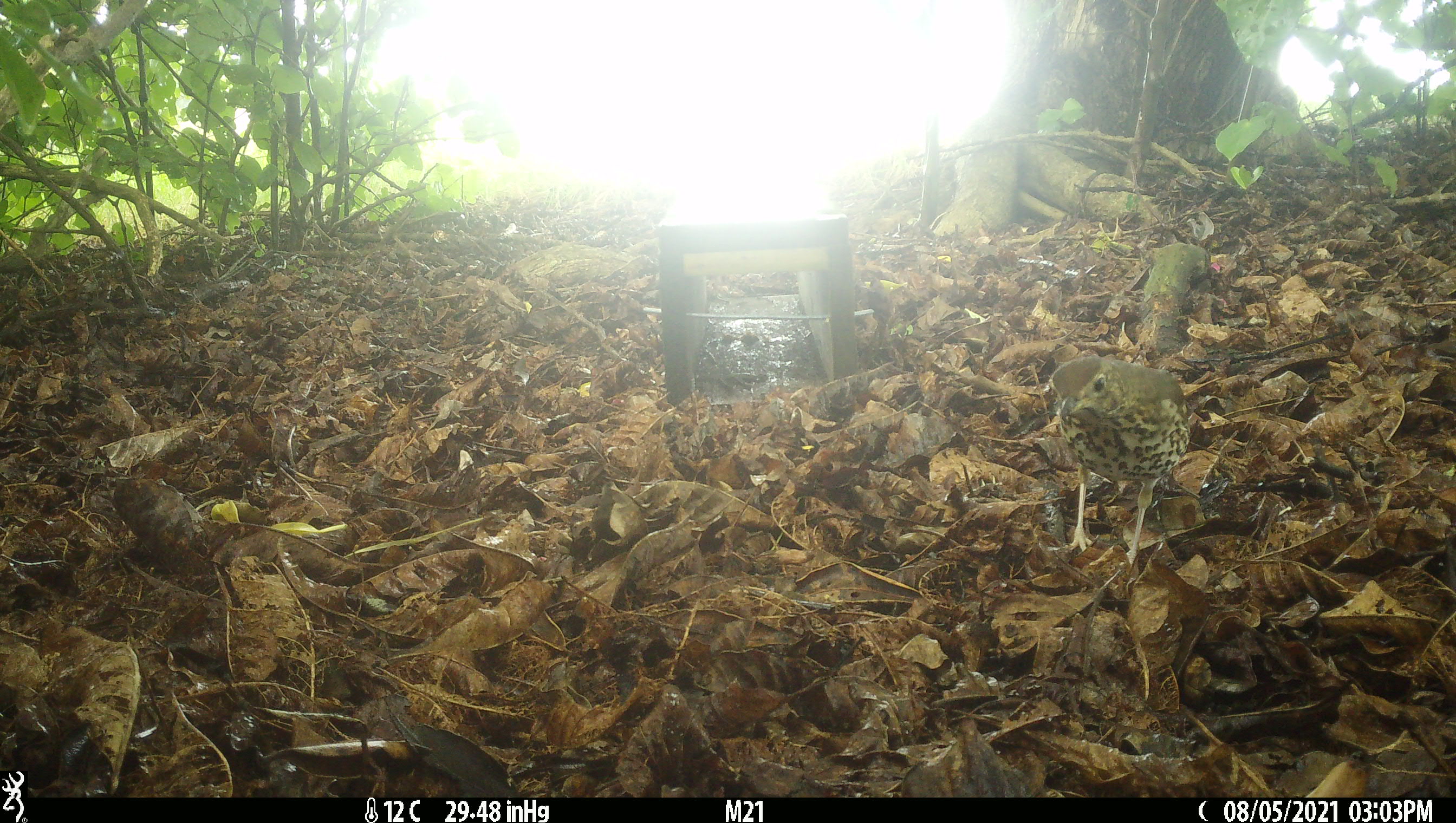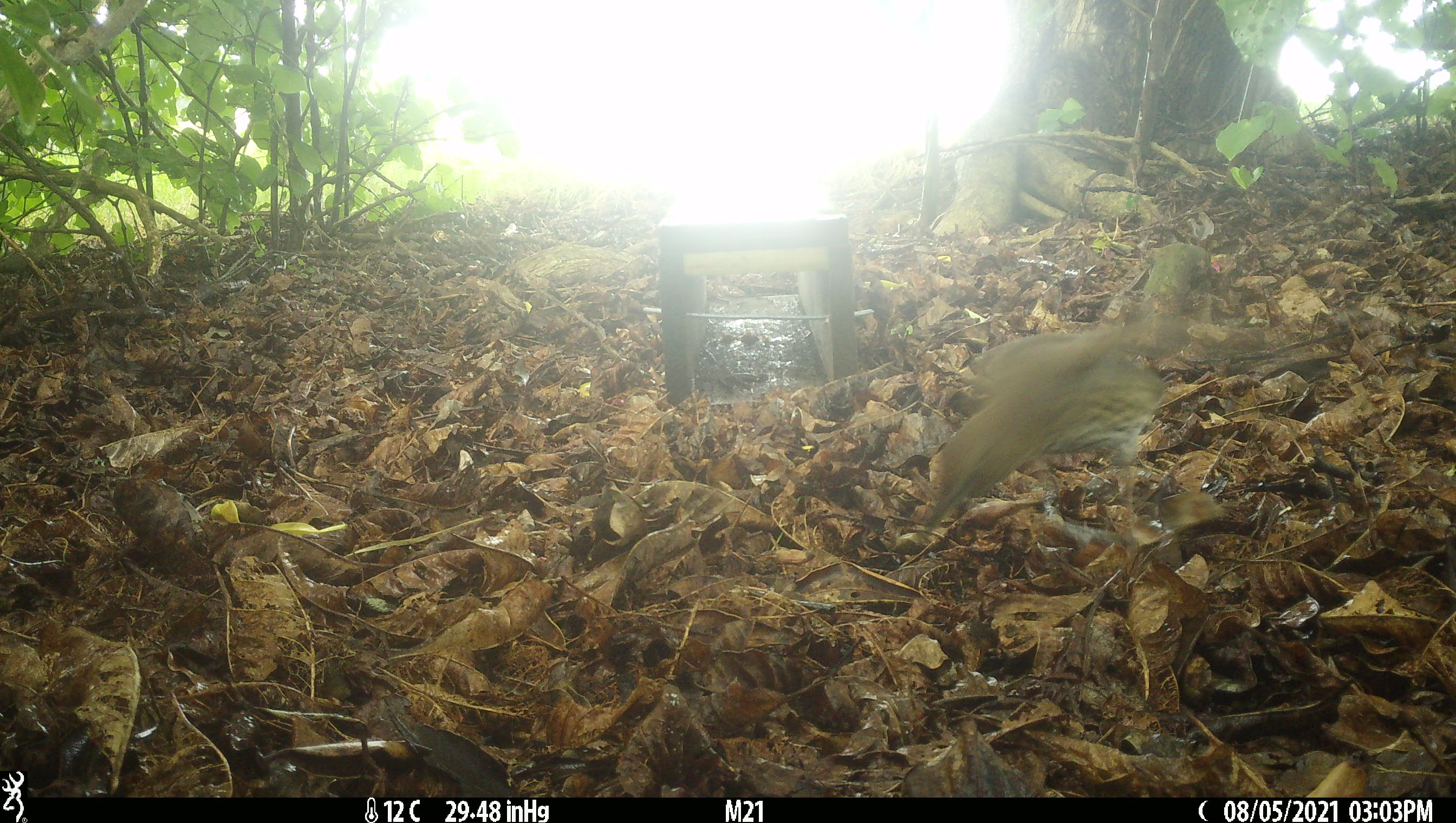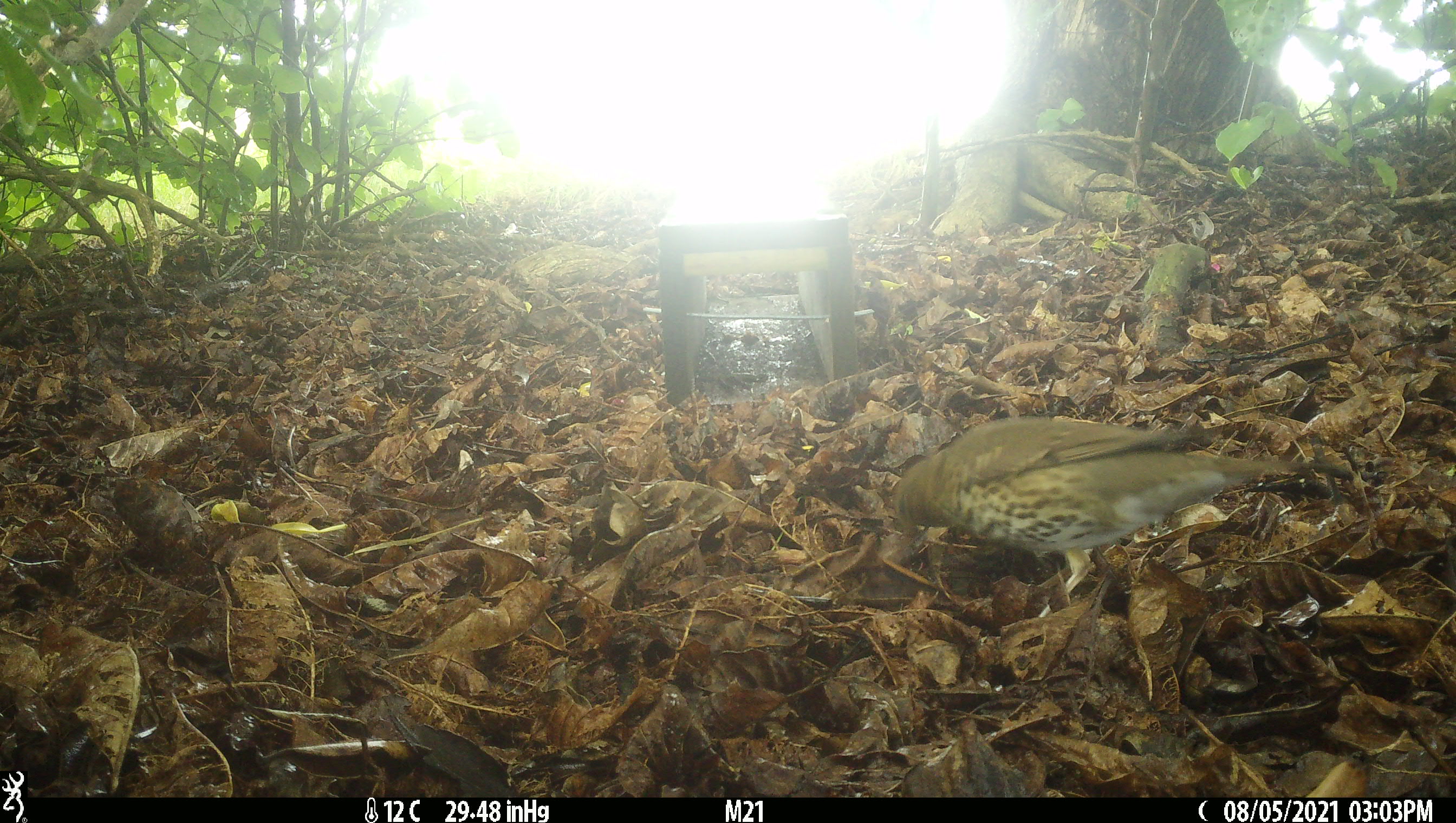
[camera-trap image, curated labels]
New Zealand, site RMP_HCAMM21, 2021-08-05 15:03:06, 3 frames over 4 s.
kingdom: Animalia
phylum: Chordata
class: Aves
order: Passeriformes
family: Turdidae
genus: Turdus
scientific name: Turdus philomelos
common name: song thrush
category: thrush